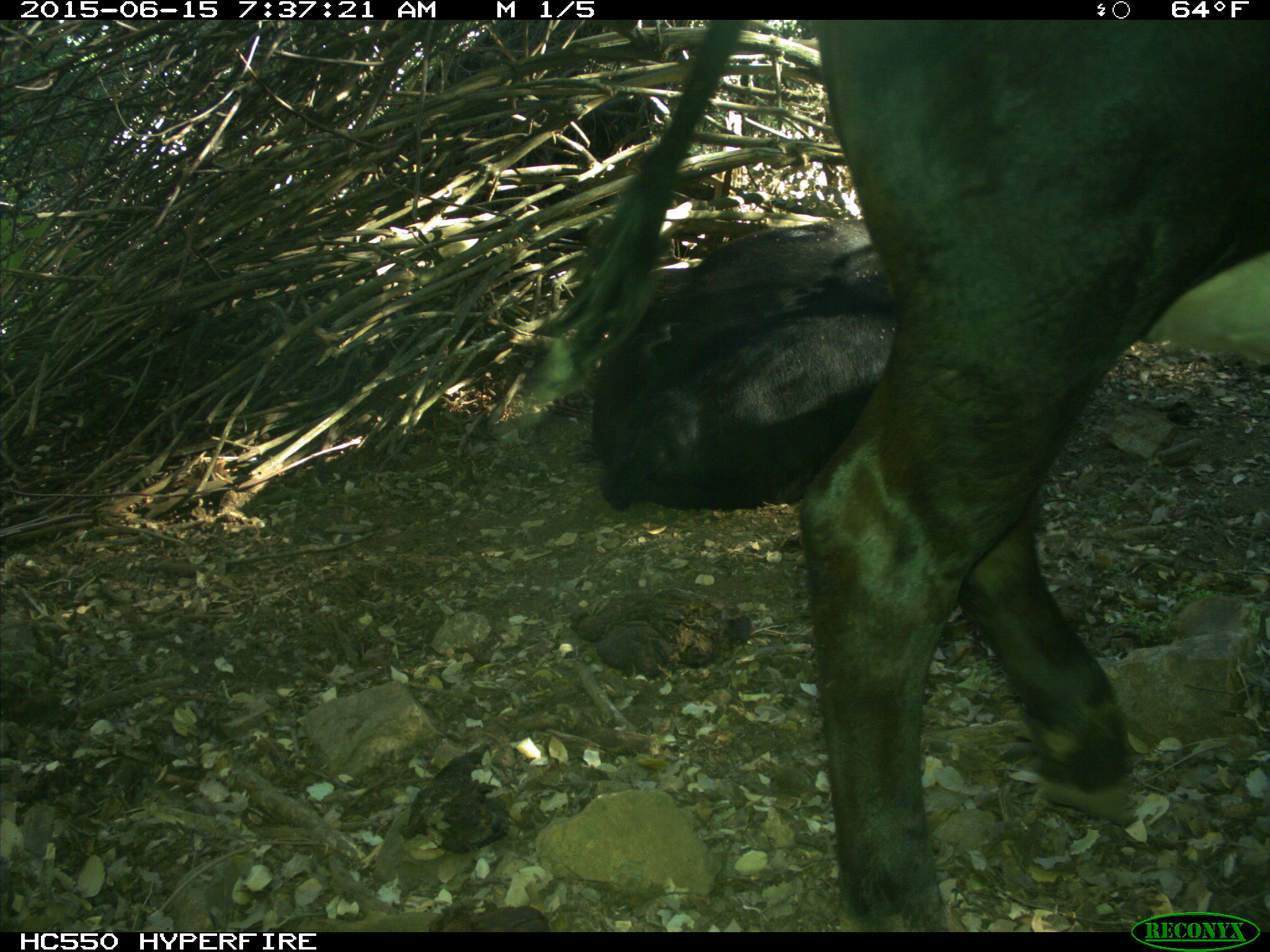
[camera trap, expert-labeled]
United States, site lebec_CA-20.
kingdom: Animalia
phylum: Chordata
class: Mammalia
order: Artiodactyla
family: Bovidae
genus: Bos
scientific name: Bos taurus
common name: domestic cow